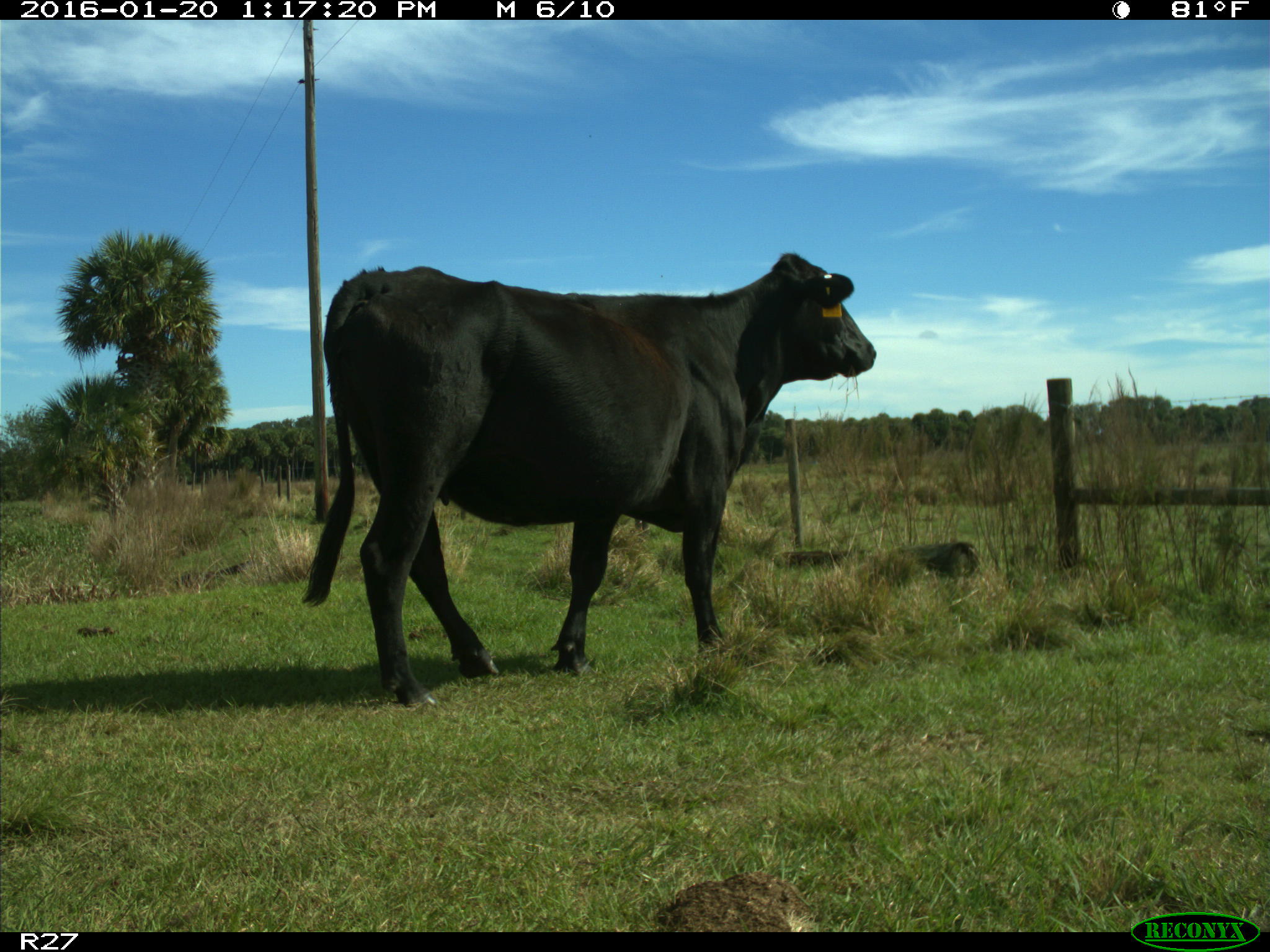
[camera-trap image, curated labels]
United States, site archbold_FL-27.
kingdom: Animalia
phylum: Chordata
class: Mammalia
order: Artiodactyla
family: Bovidae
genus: Bos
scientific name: Bos taurus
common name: domestic cow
Bos taurus (domestic cow).